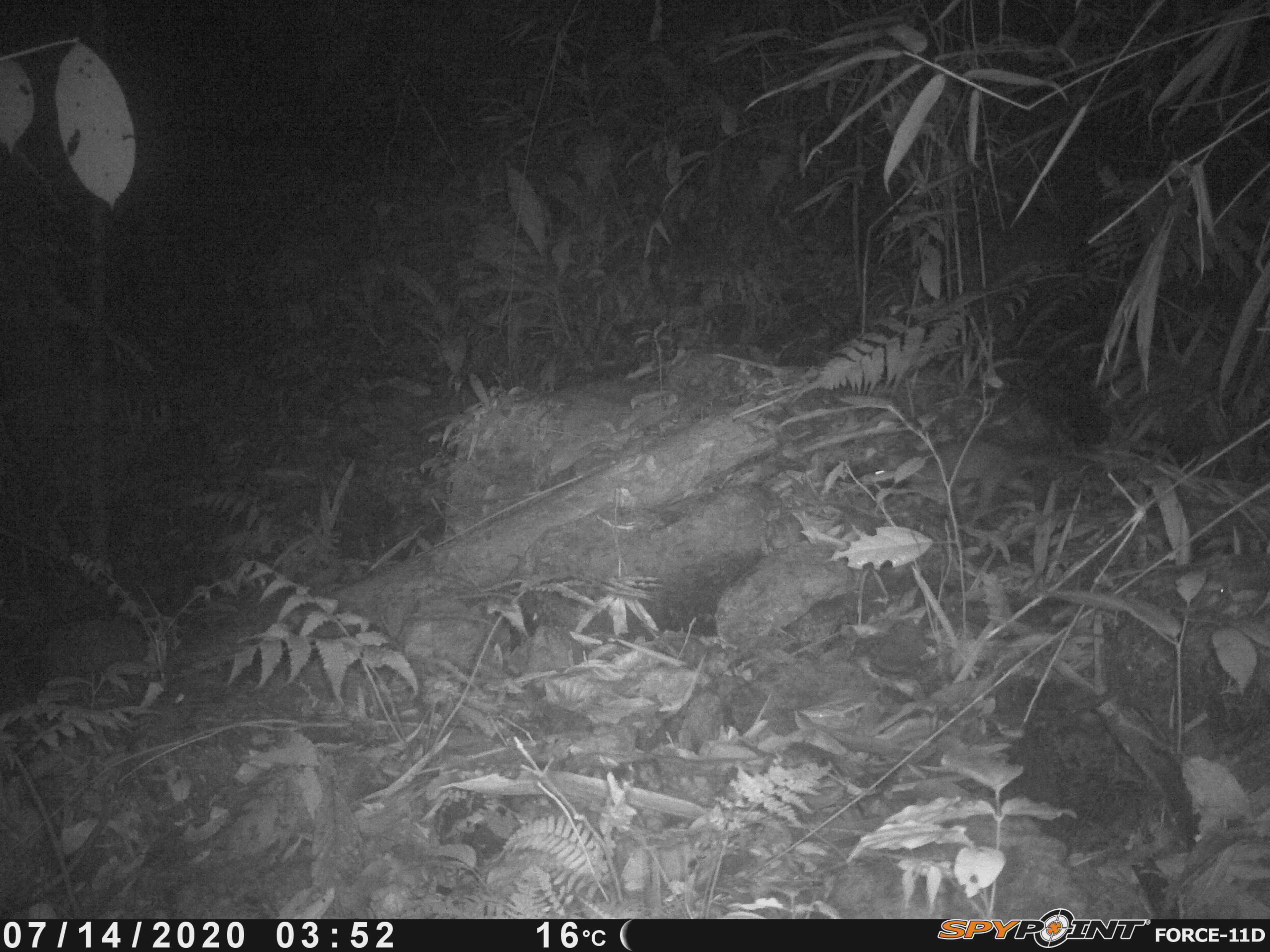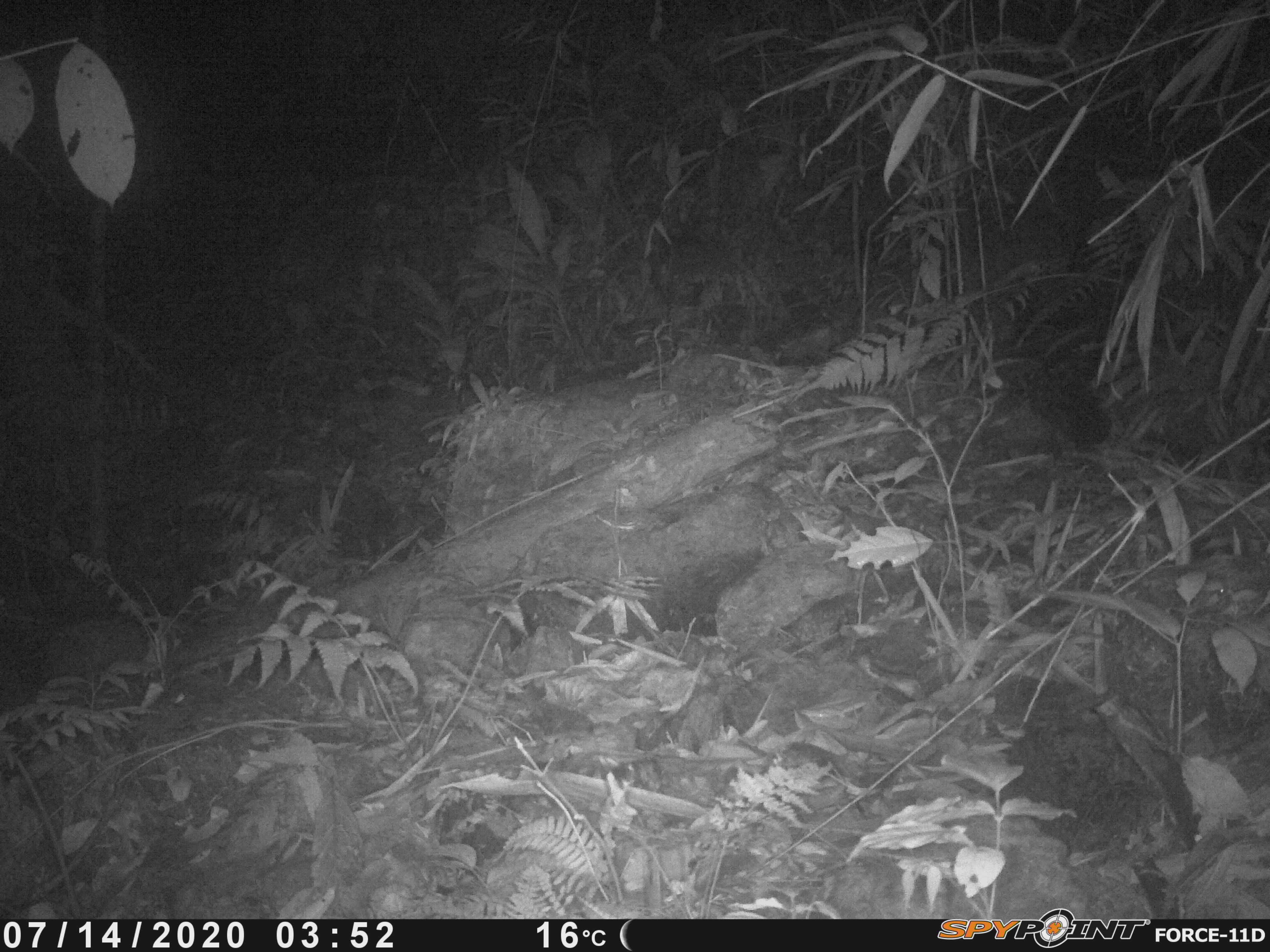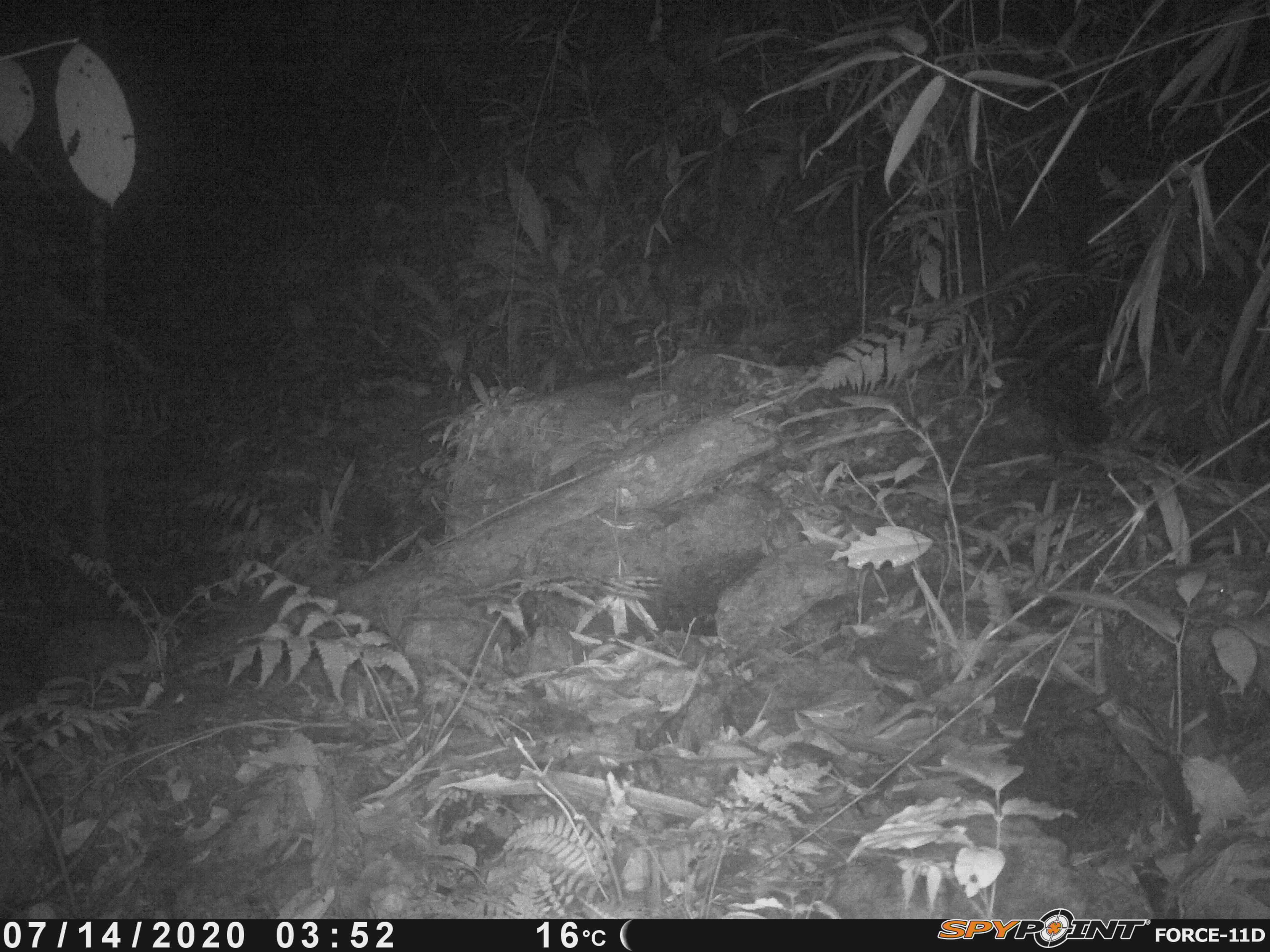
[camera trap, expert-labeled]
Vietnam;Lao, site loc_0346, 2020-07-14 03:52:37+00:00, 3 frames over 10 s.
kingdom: Animalia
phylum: Chordata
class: Mammalia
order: Carnivora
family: Mustelidae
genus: Melogale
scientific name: Melogale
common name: ferret badger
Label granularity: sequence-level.